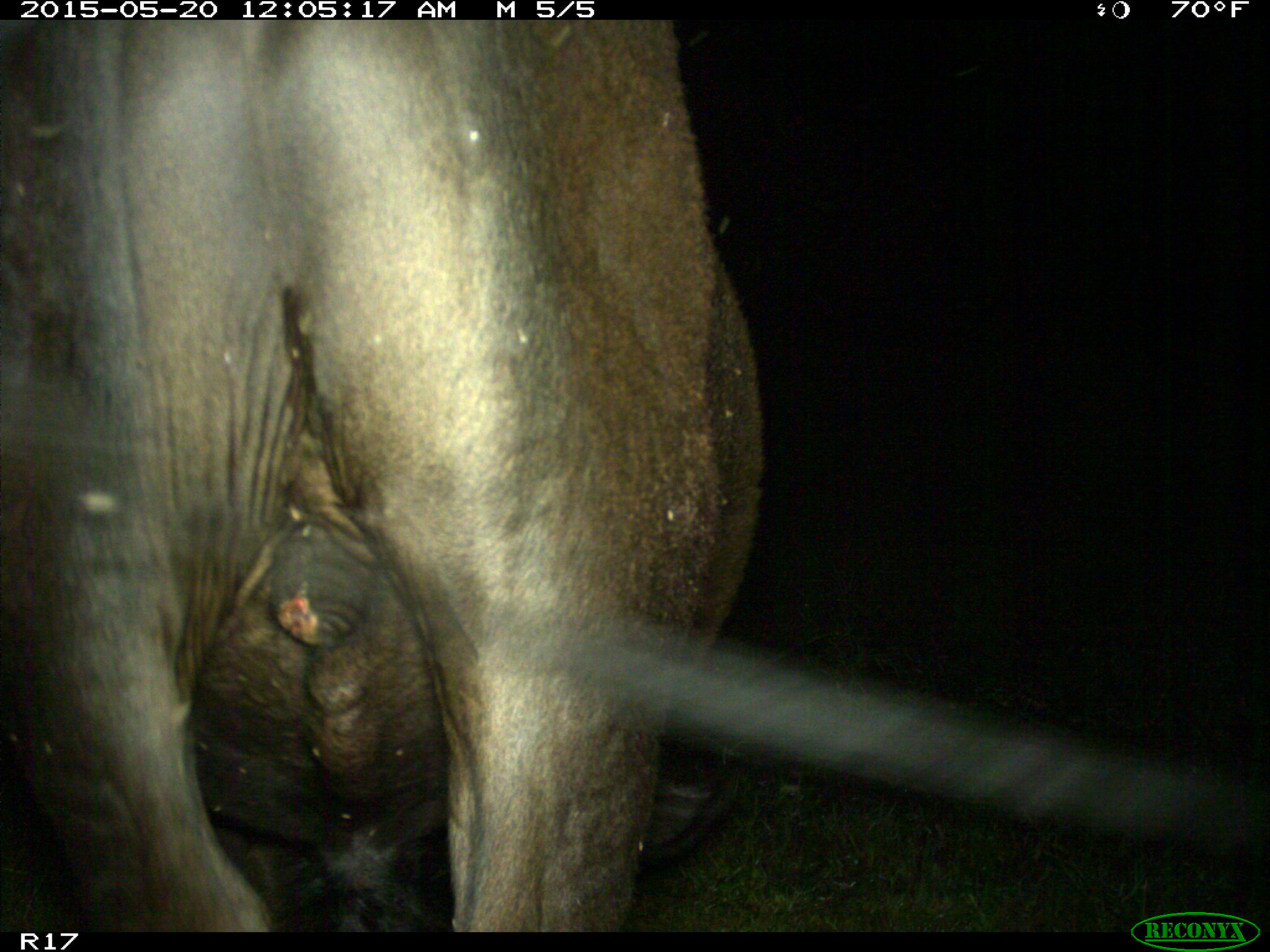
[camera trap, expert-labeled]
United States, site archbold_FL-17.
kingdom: Animalia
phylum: Chordata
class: Mammalia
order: Artiodactyla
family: Bovidae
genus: Bos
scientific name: Bos taurus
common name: domestic cow